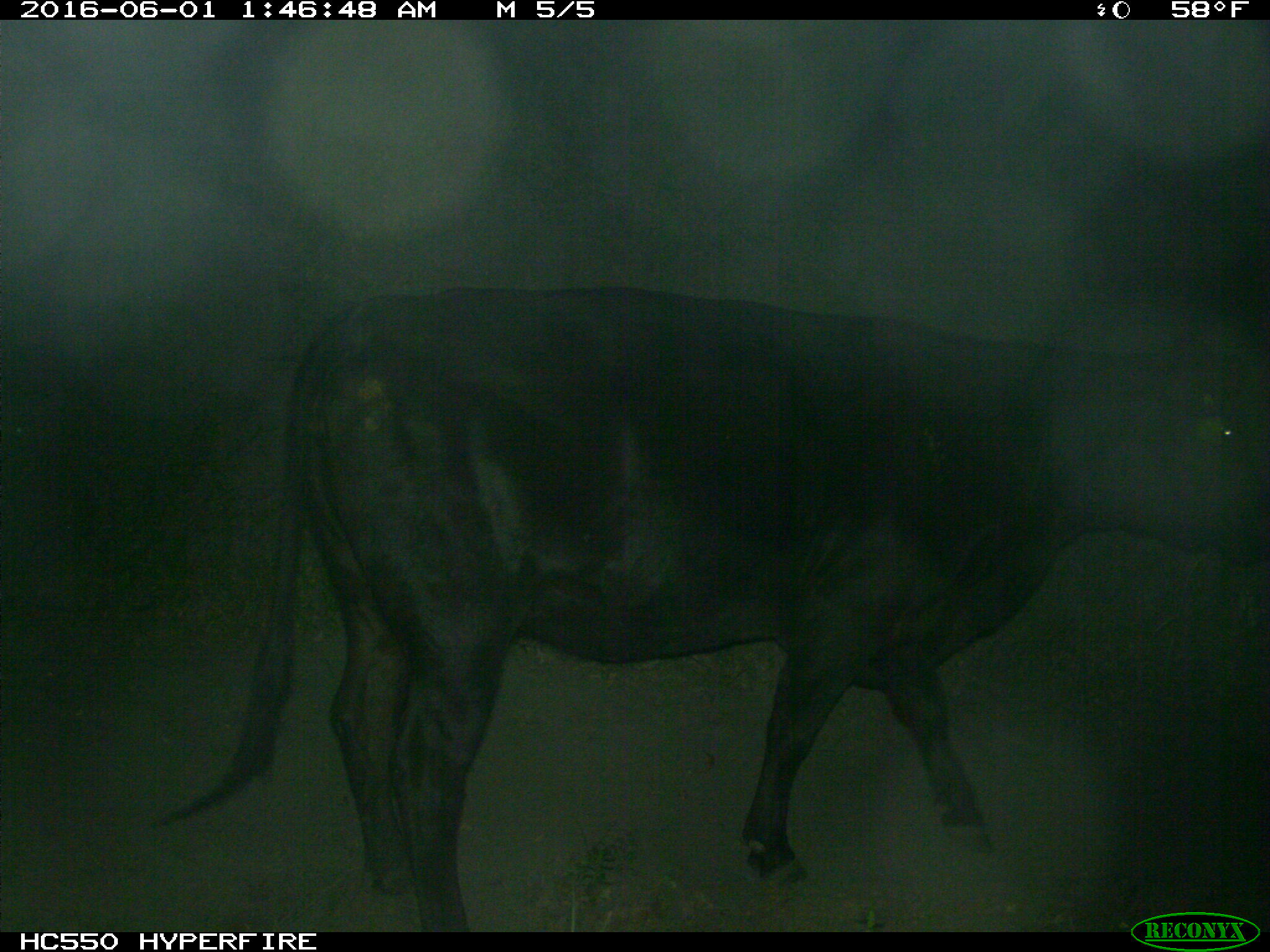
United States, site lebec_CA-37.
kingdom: Animalia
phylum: Chordata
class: Mammalia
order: Artiodactyla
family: Bovidae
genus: Bos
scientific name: Bos taurus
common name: domestic cow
Bos taurus (domestic cow).